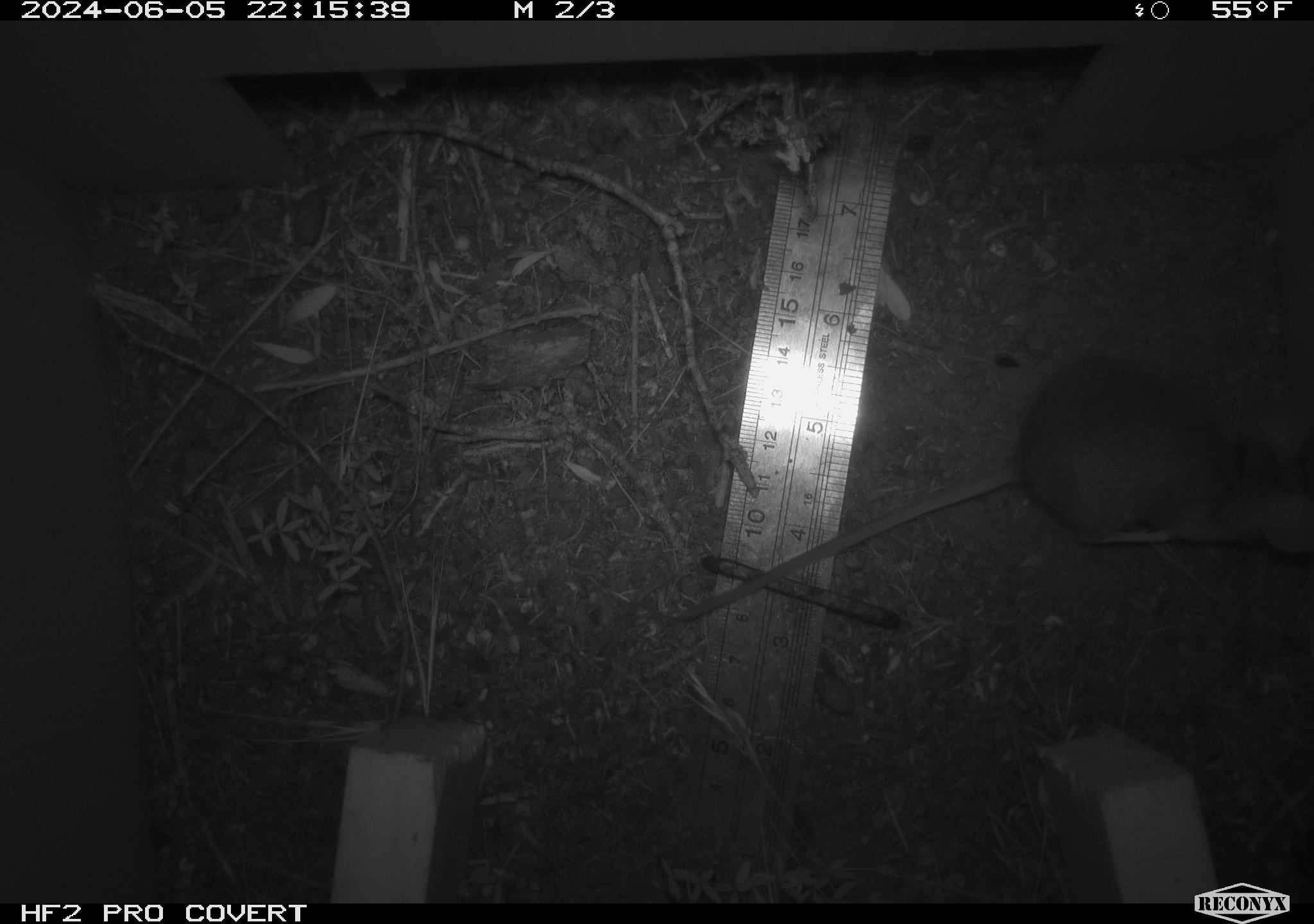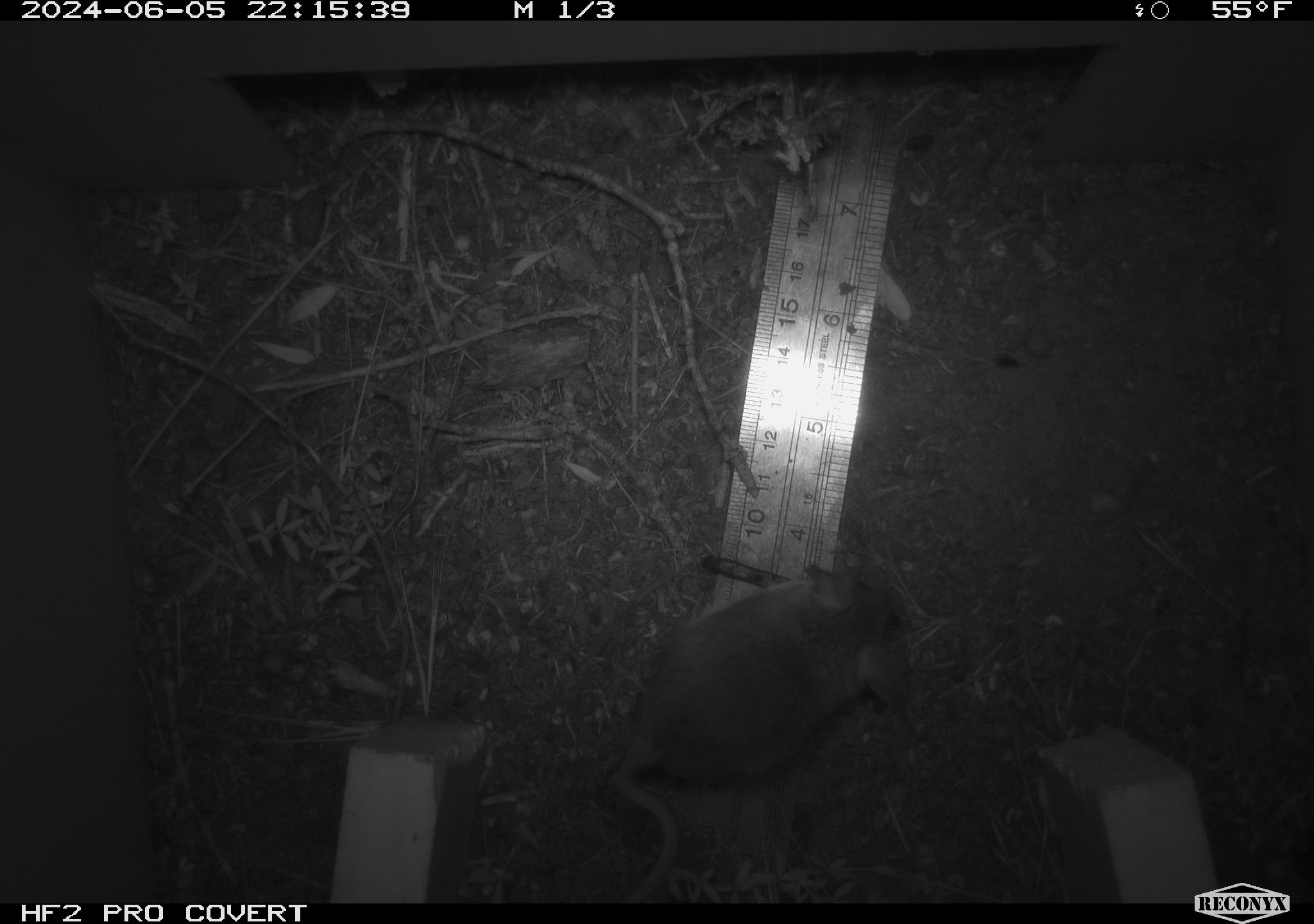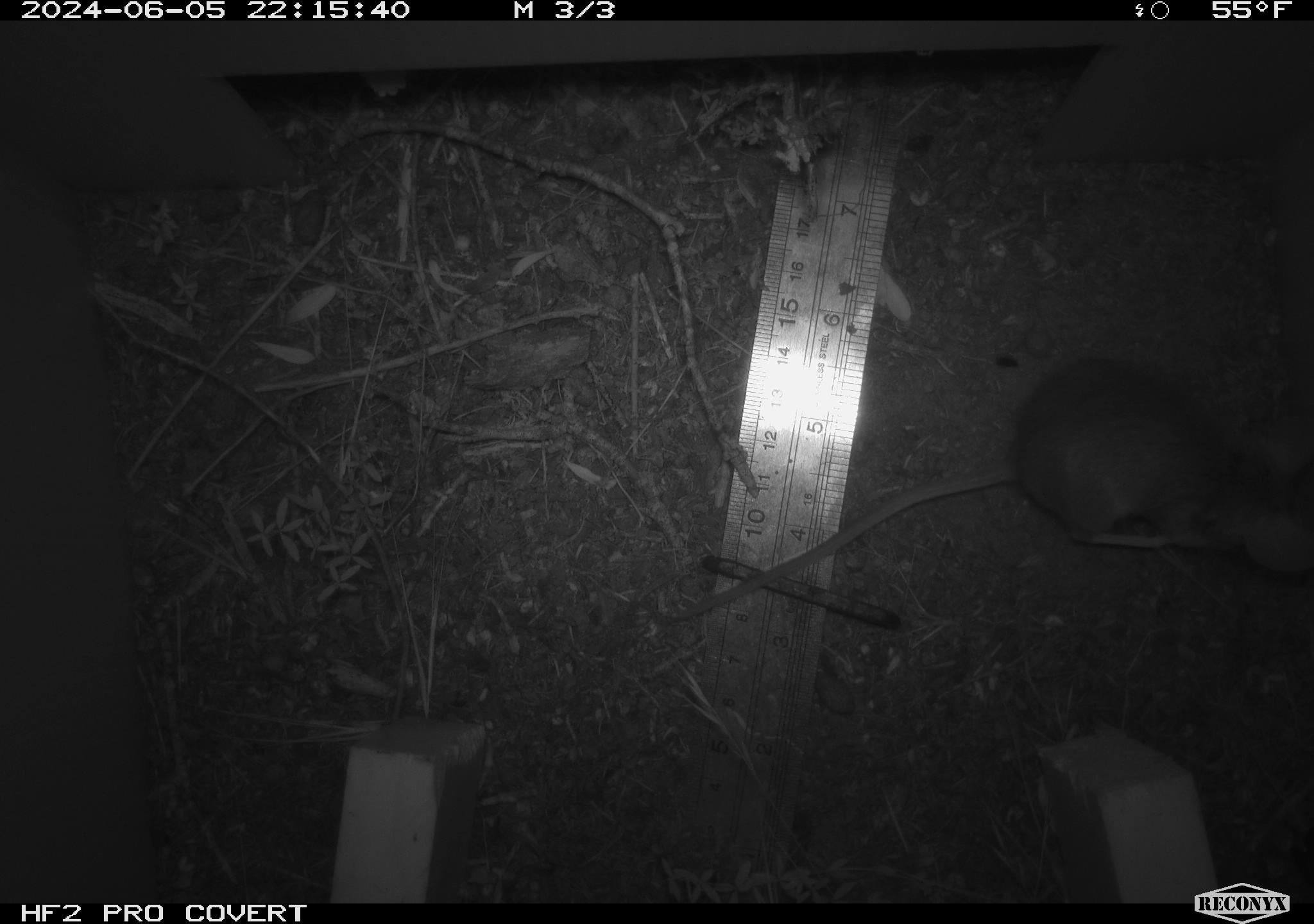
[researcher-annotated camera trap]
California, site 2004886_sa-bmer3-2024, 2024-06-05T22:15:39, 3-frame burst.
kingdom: Animalia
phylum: Chordata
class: Mammalia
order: Rodentia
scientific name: Rodentia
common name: mouse species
Mouse species (Rodentia).